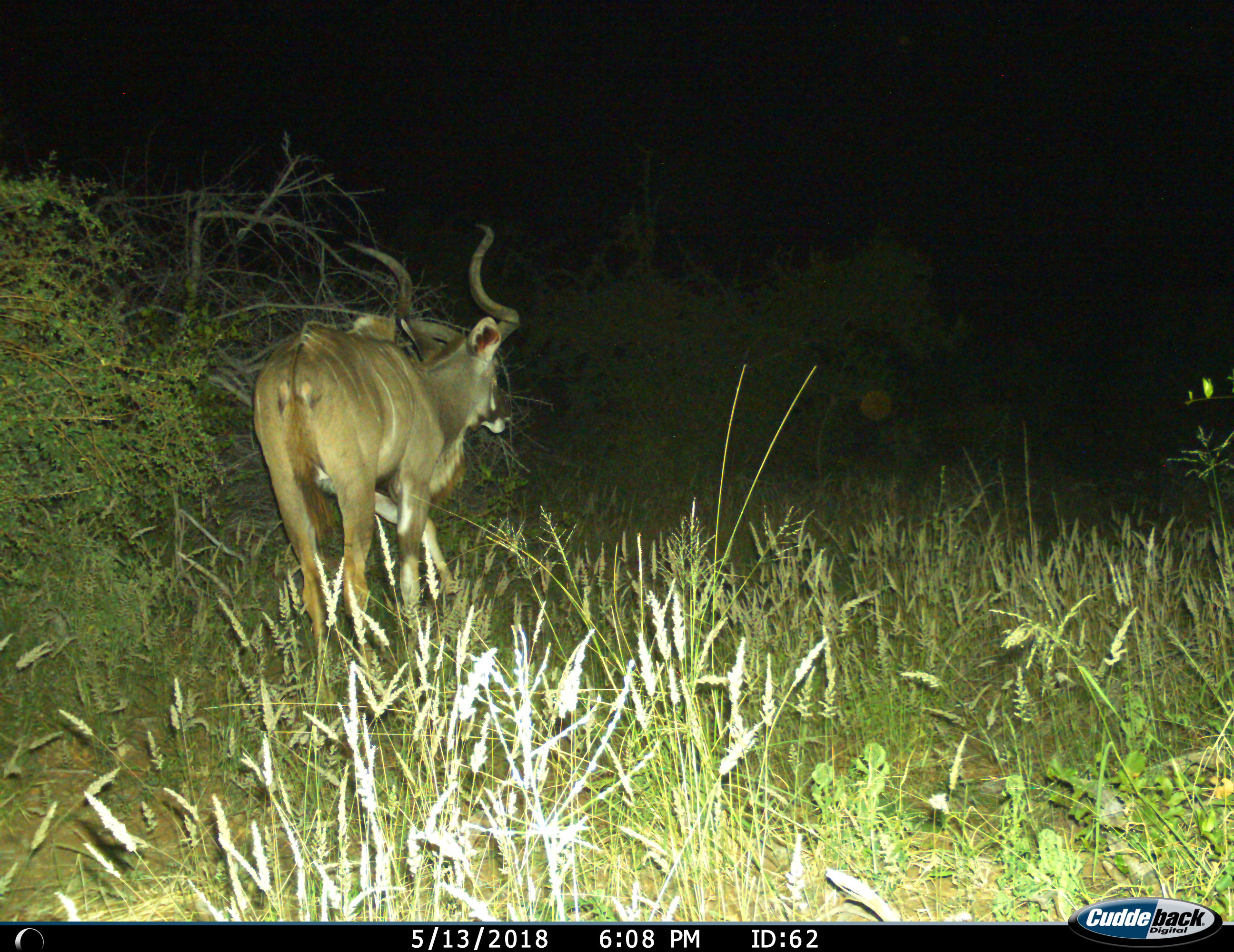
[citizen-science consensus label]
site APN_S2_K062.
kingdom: Animalia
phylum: Chordata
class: Mammalia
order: Artiodactyla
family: Bovidae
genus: Tragelaphus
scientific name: Tragelaphus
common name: kudu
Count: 1.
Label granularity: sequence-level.